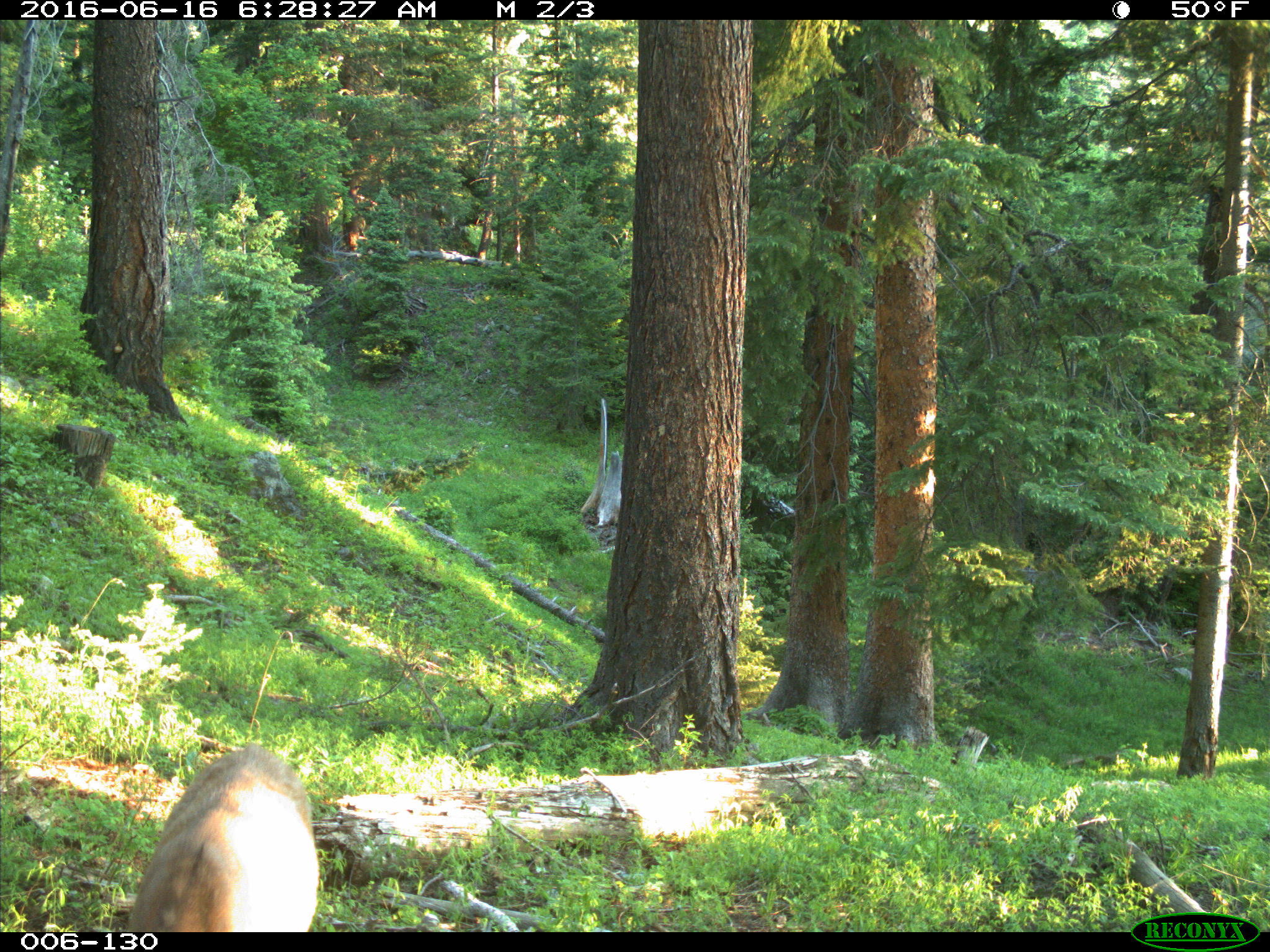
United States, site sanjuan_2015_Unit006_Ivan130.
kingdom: Animalia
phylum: Chordata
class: Mammalia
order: Artiodactyla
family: Cervidae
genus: Odocoileus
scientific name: Odocoileus hemionus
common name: mule deer